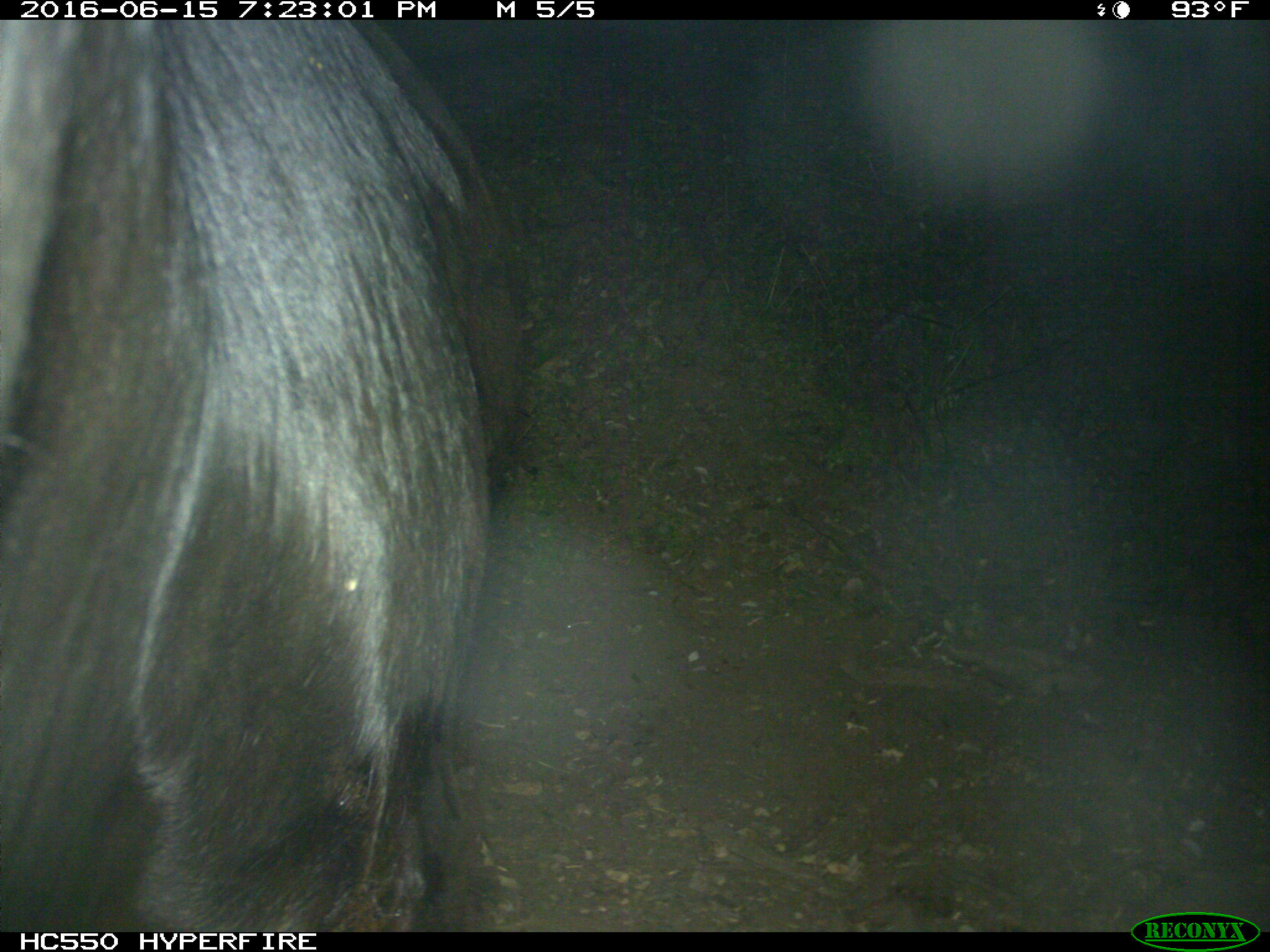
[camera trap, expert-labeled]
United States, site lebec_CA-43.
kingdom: Animalia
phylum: Chordata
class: Mammalia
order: Artiodactyla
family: Bovidae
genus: Bos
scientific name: Bos taurus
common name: domestic cow